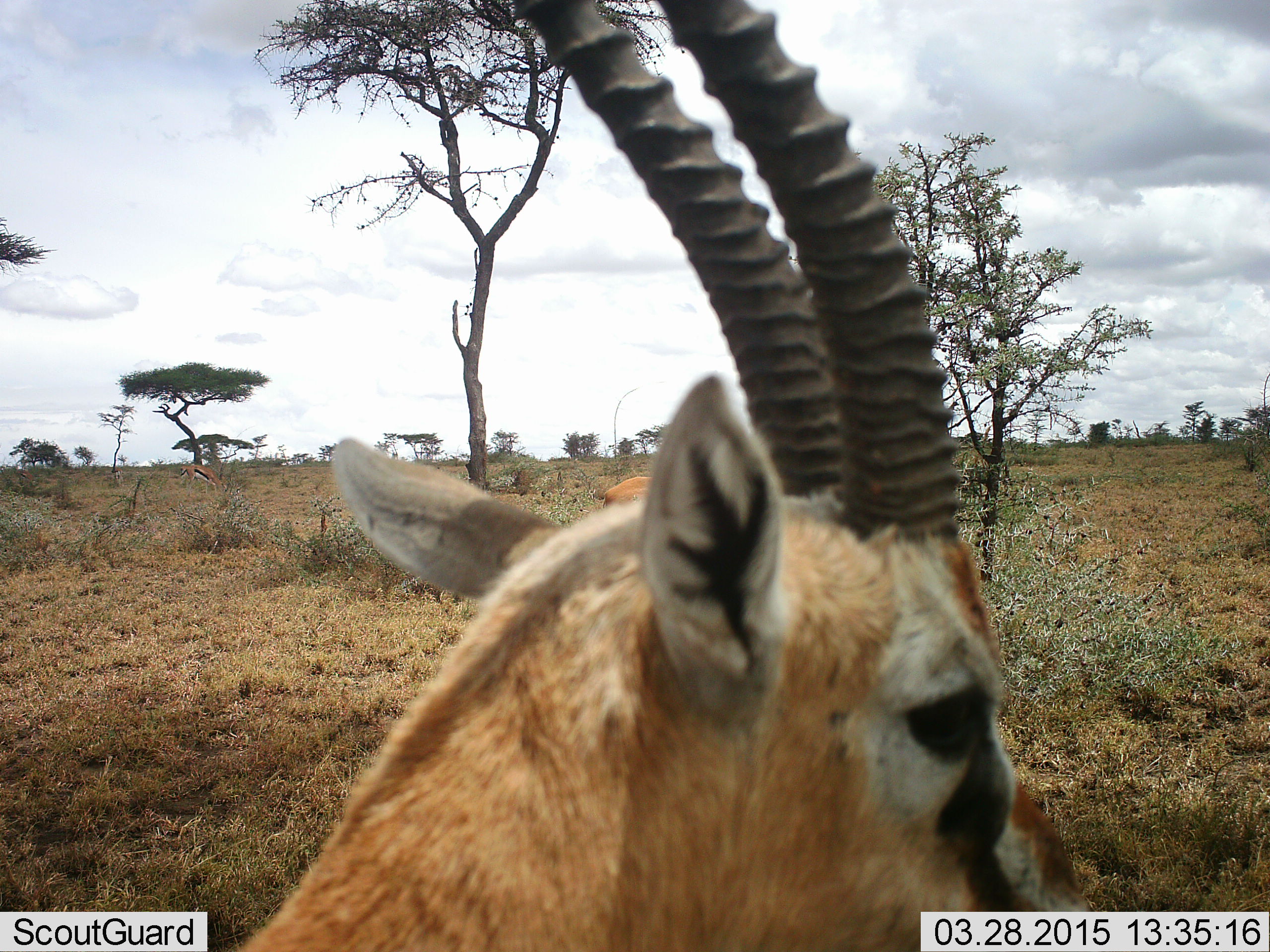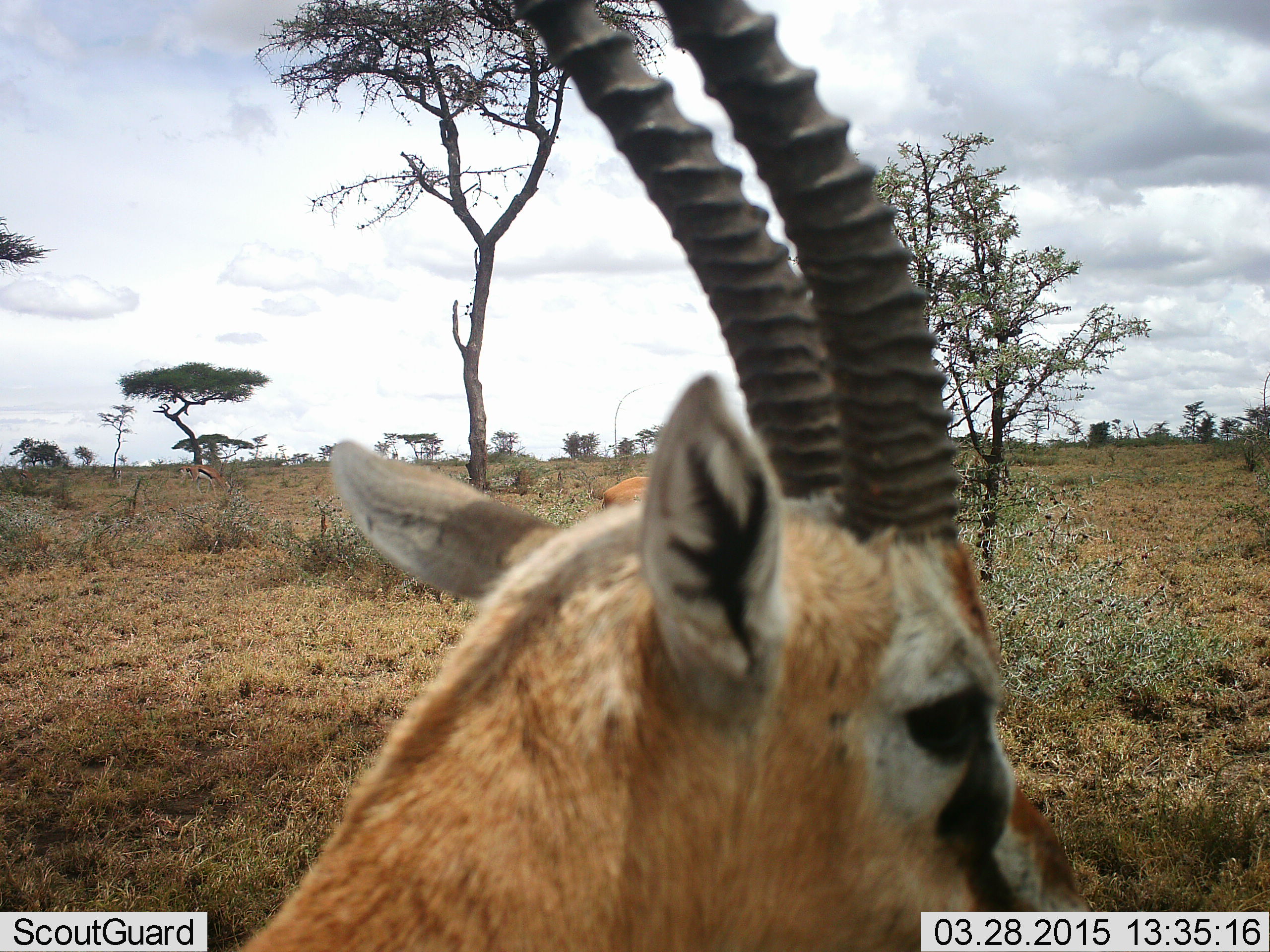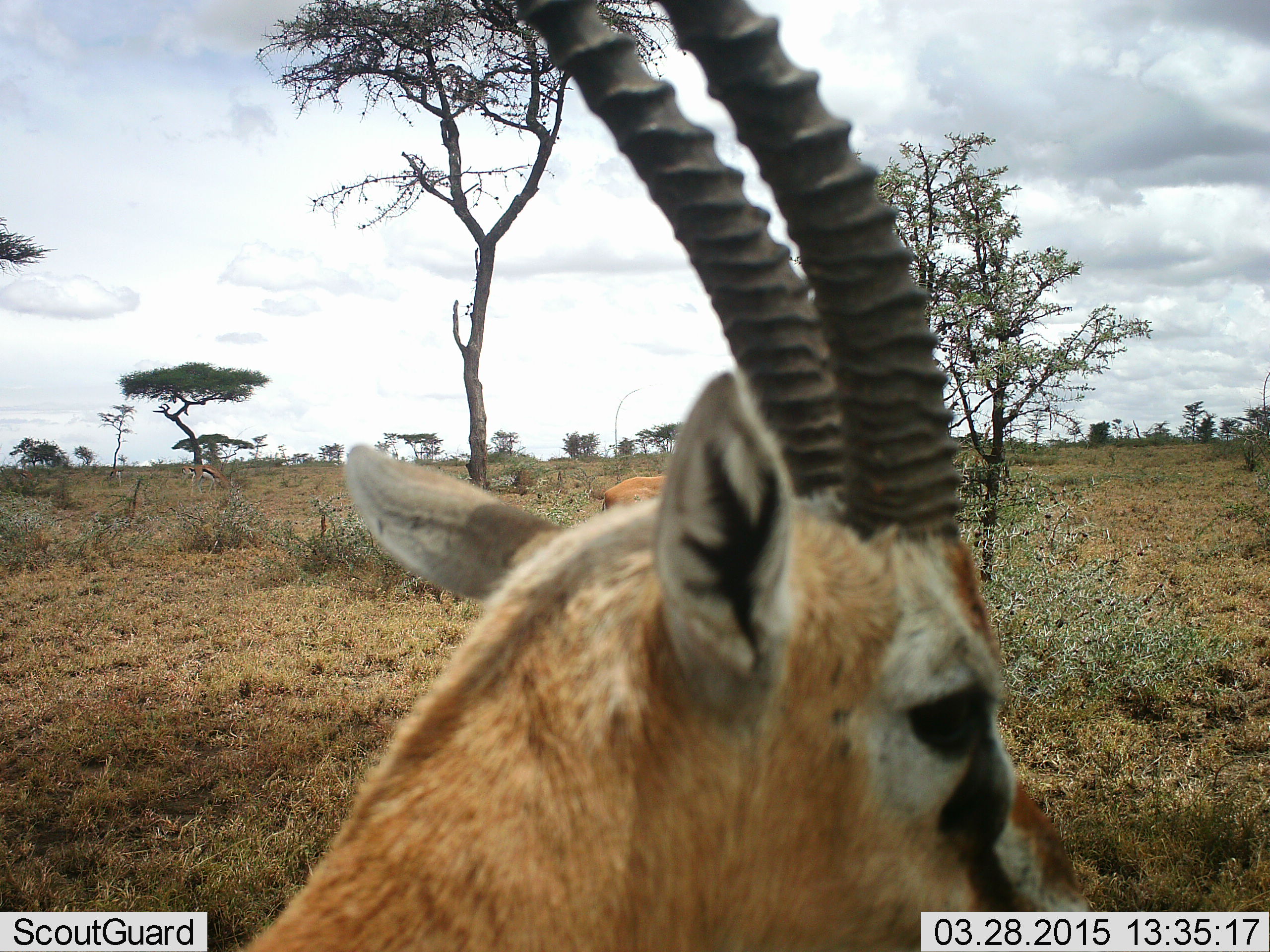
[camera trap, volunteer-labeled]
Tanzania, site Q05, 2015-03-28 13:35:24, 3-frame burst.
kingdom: Animalia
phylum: Chordata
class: Mammalia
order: Artiodactyla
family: Bovidae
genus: Eudorcas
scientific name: Eudorcas thomsonii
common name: thomson's gazelle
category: gazellethomsons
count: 2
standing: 90%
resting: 10%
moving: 10%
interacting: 0%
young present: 0%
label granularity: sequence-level